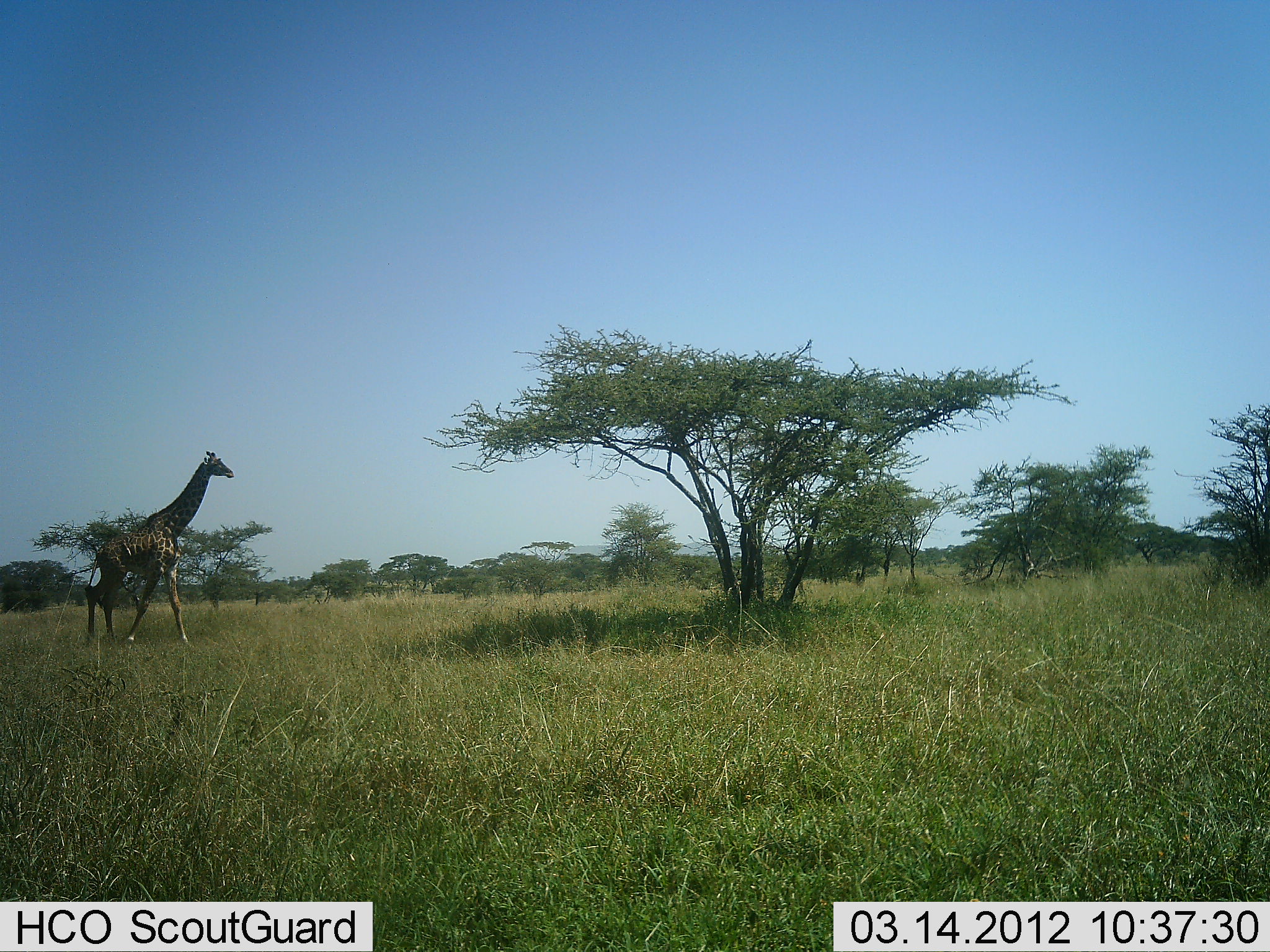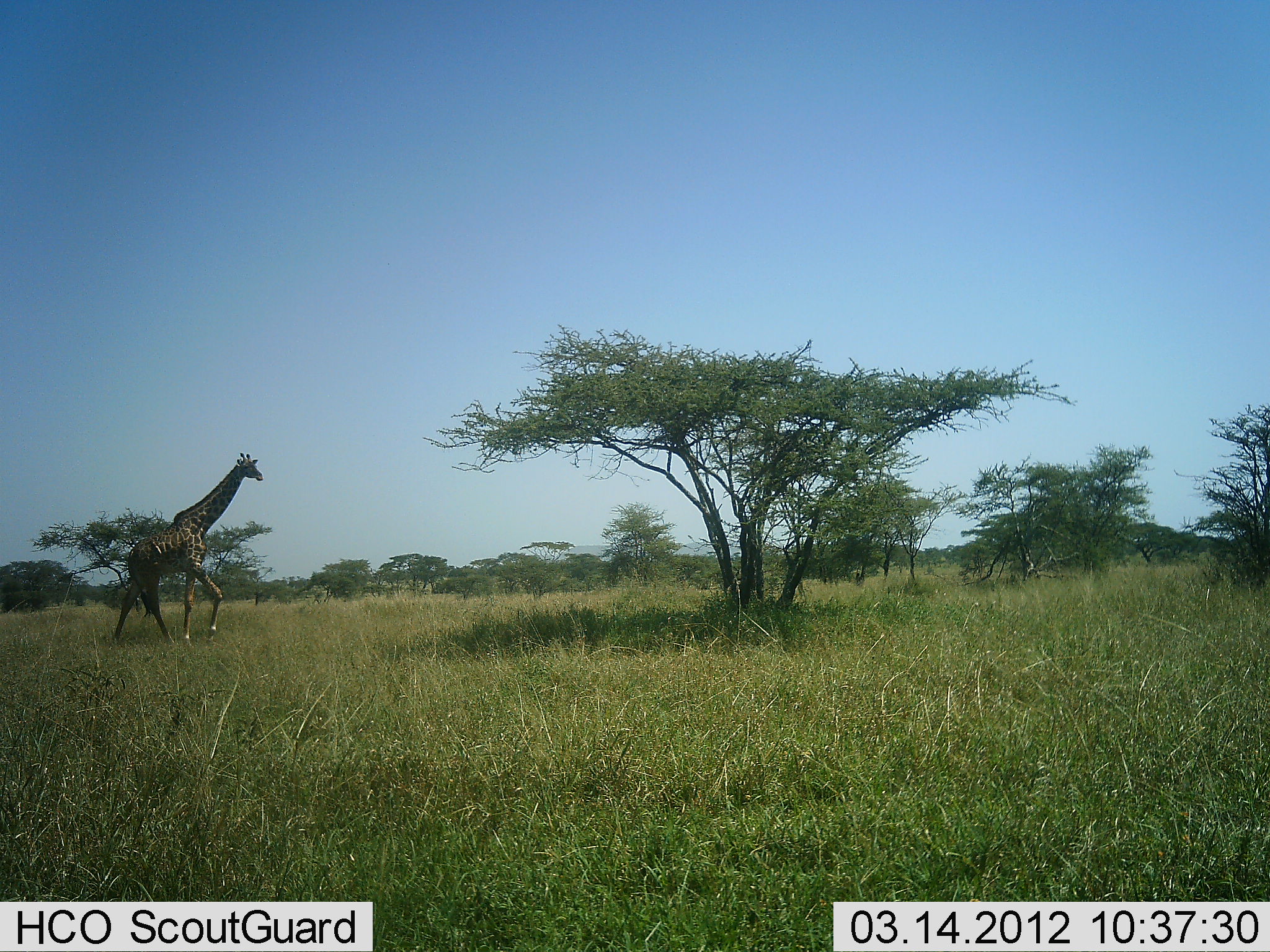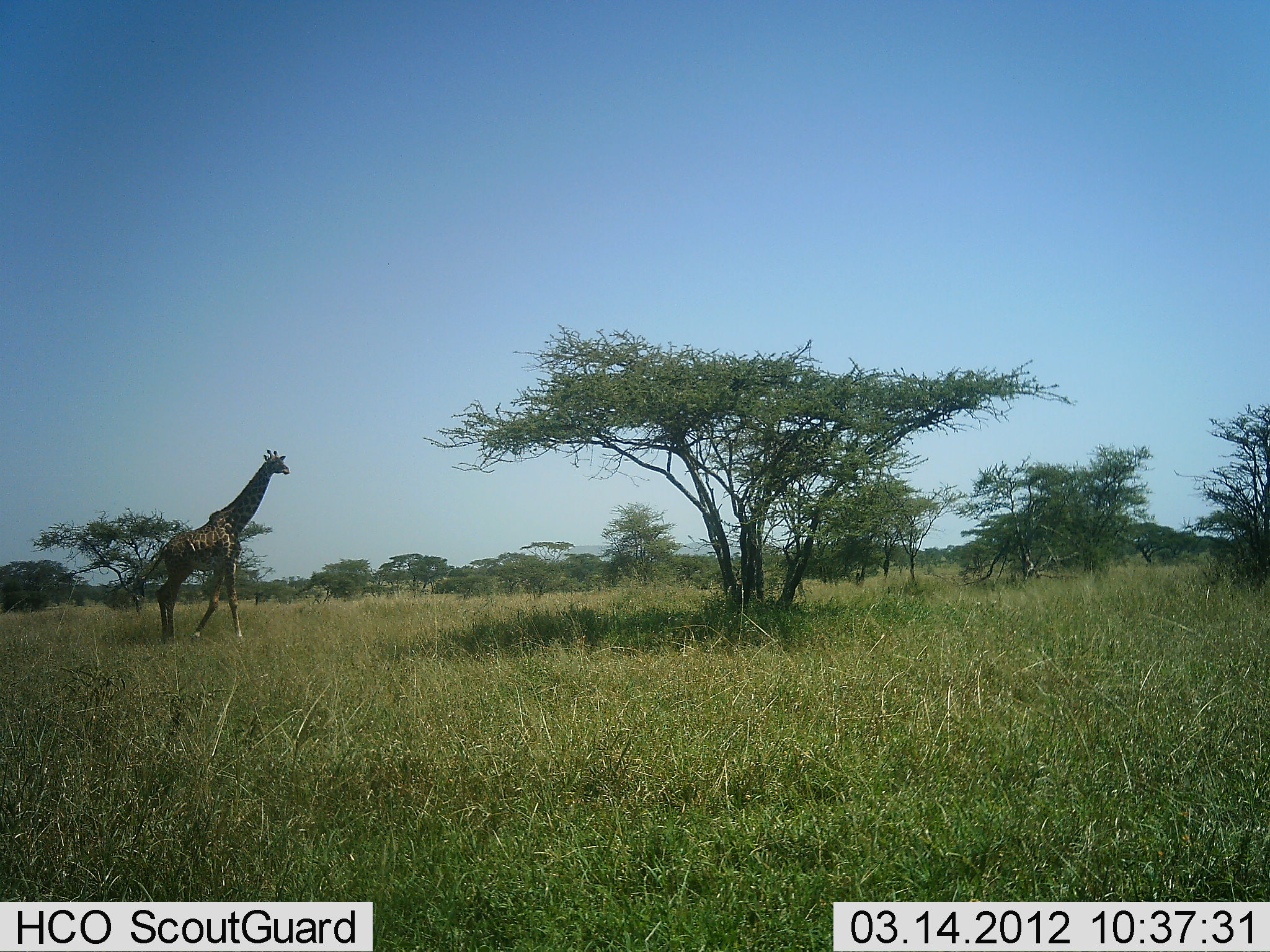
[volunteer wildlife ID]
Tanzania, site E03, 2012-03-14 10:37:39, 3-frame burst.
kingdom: Animalia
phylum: Chordata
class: Mammalia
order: Artiodactyla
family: Giraffidae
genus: Giraffa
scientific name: Giraffa camelopardalis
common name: giraffe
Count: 1.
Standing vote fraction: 4%.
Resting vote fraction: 0%.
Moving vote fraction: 100%.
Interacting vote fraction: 0%.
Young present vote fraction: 0%.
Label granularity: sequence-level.